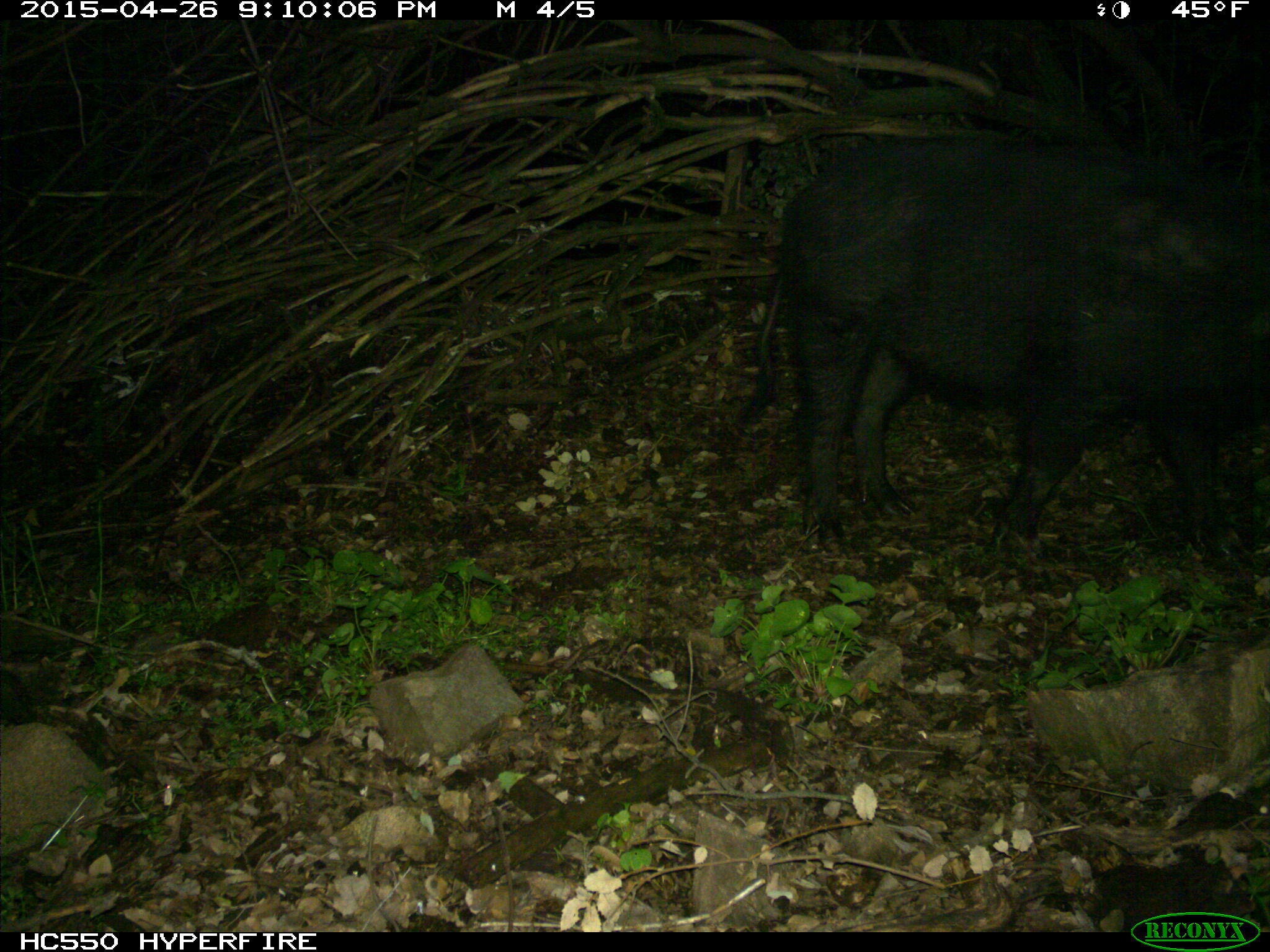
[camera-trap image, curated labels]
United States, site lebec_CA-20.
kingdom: Animalia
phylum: Chordata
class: Mammalia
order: Artiodactyla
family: Suidae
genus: Sus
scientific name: Sus scrofa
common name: wild boar